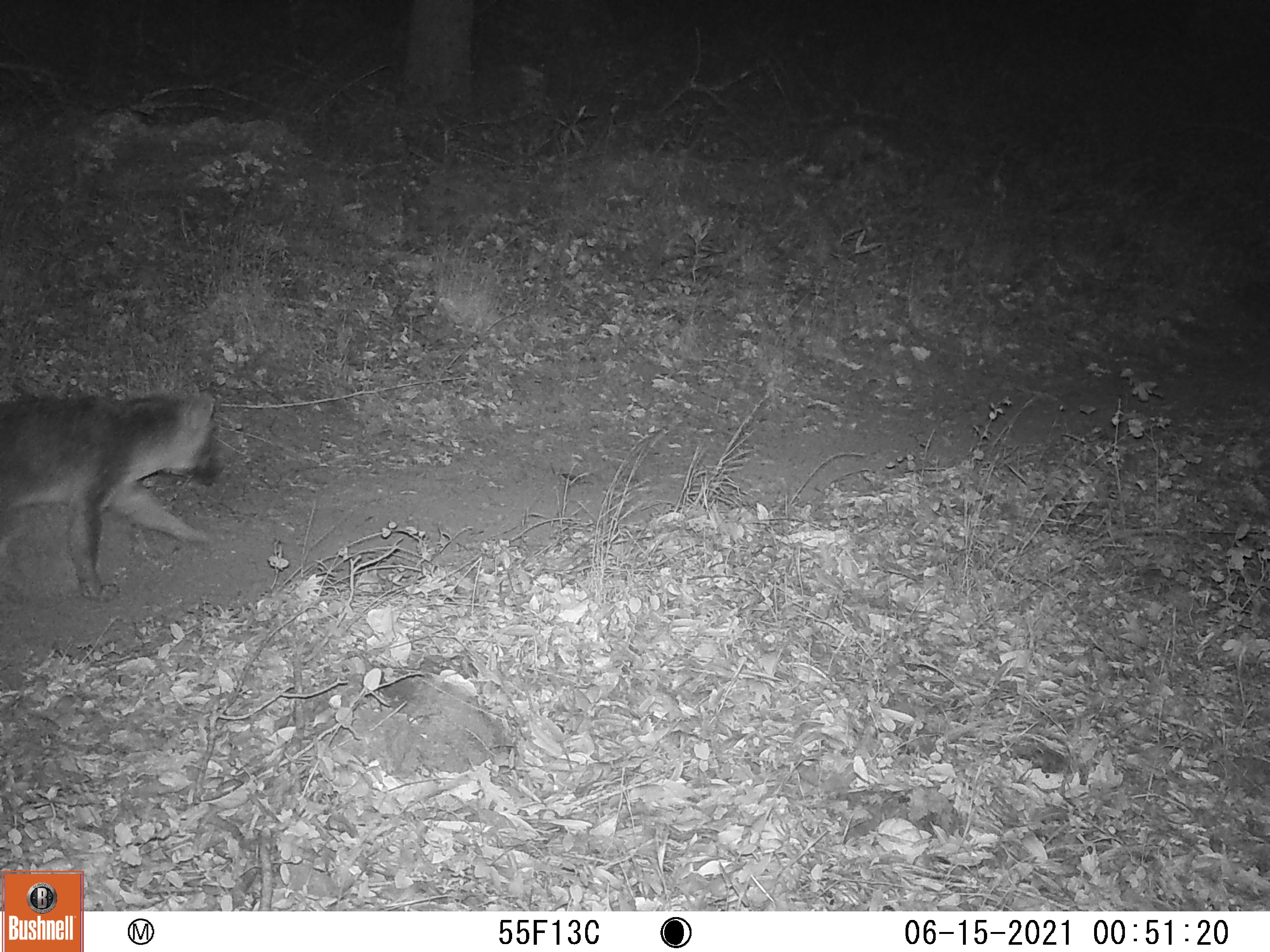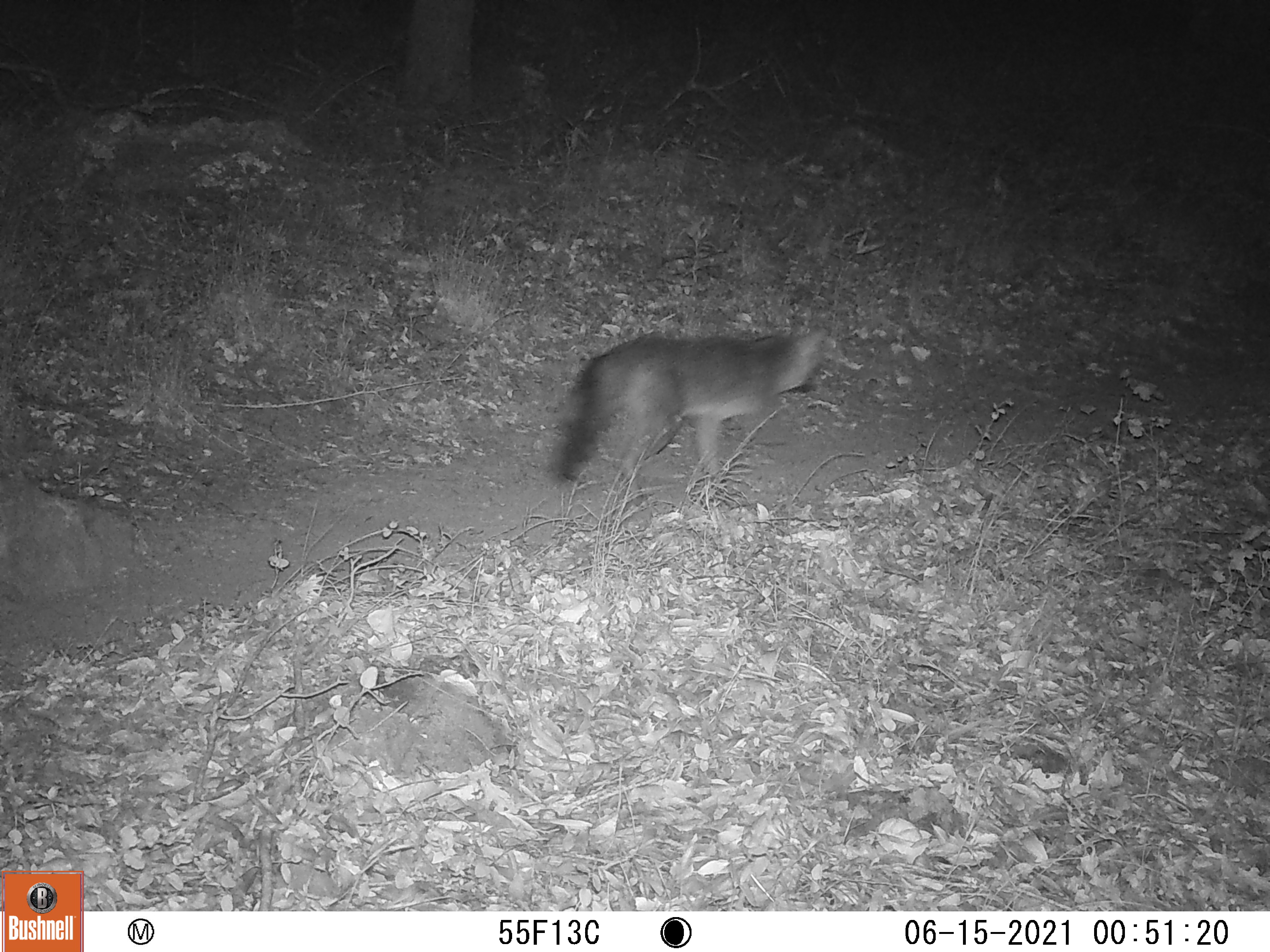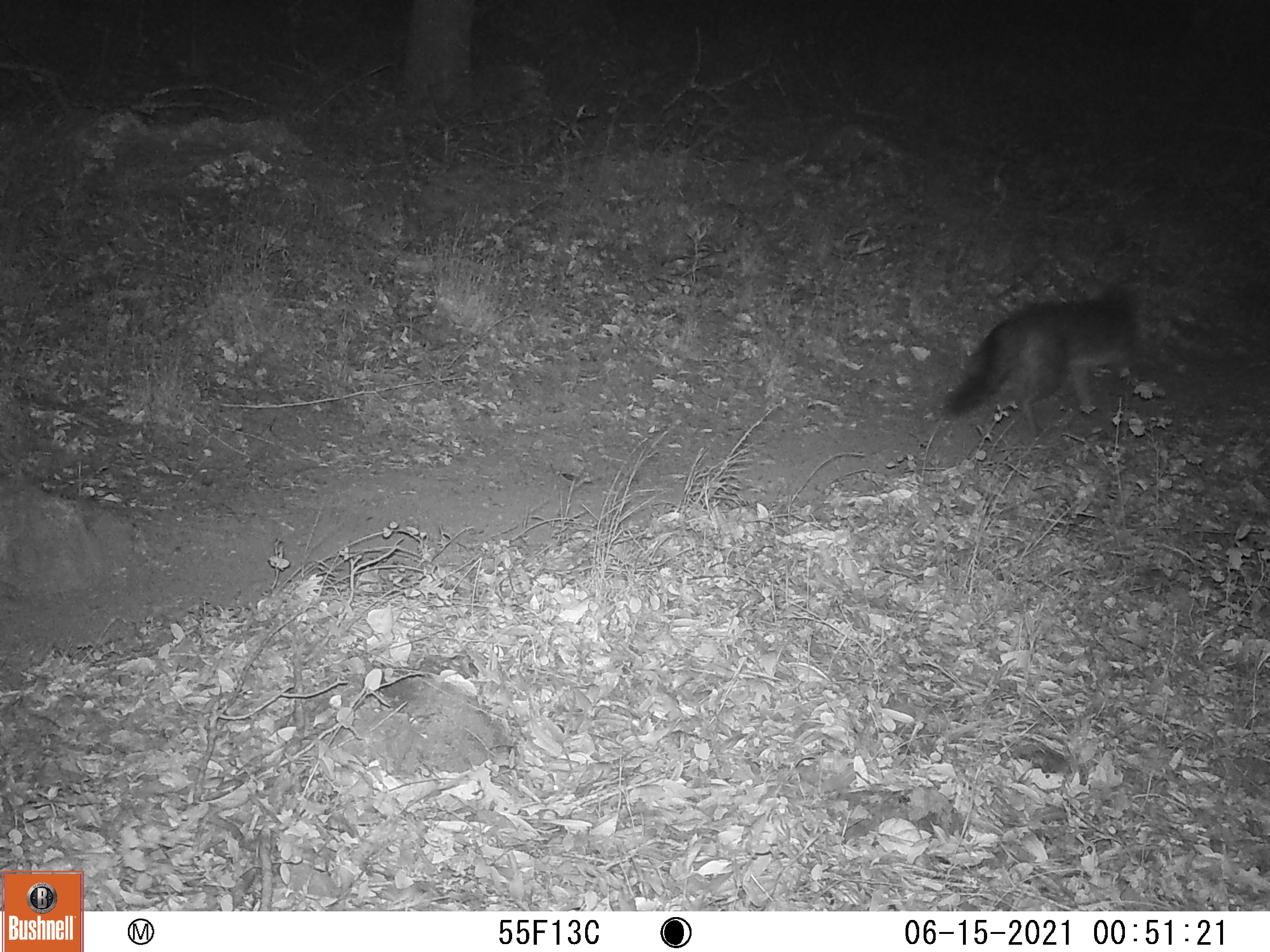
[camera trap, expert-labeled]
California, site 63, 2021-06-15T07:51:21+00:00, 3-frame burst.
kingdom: Animalia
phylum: Chordata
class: Mammalia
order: Carnivora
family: Canidae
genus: Canis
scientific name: Canis latrans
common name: coyote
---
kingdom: Animalia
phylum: Chordata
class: Mammalia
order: Carnivora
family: Canidae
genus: Urocyon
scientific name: Urocyon cinereoargenteus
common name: gray fox